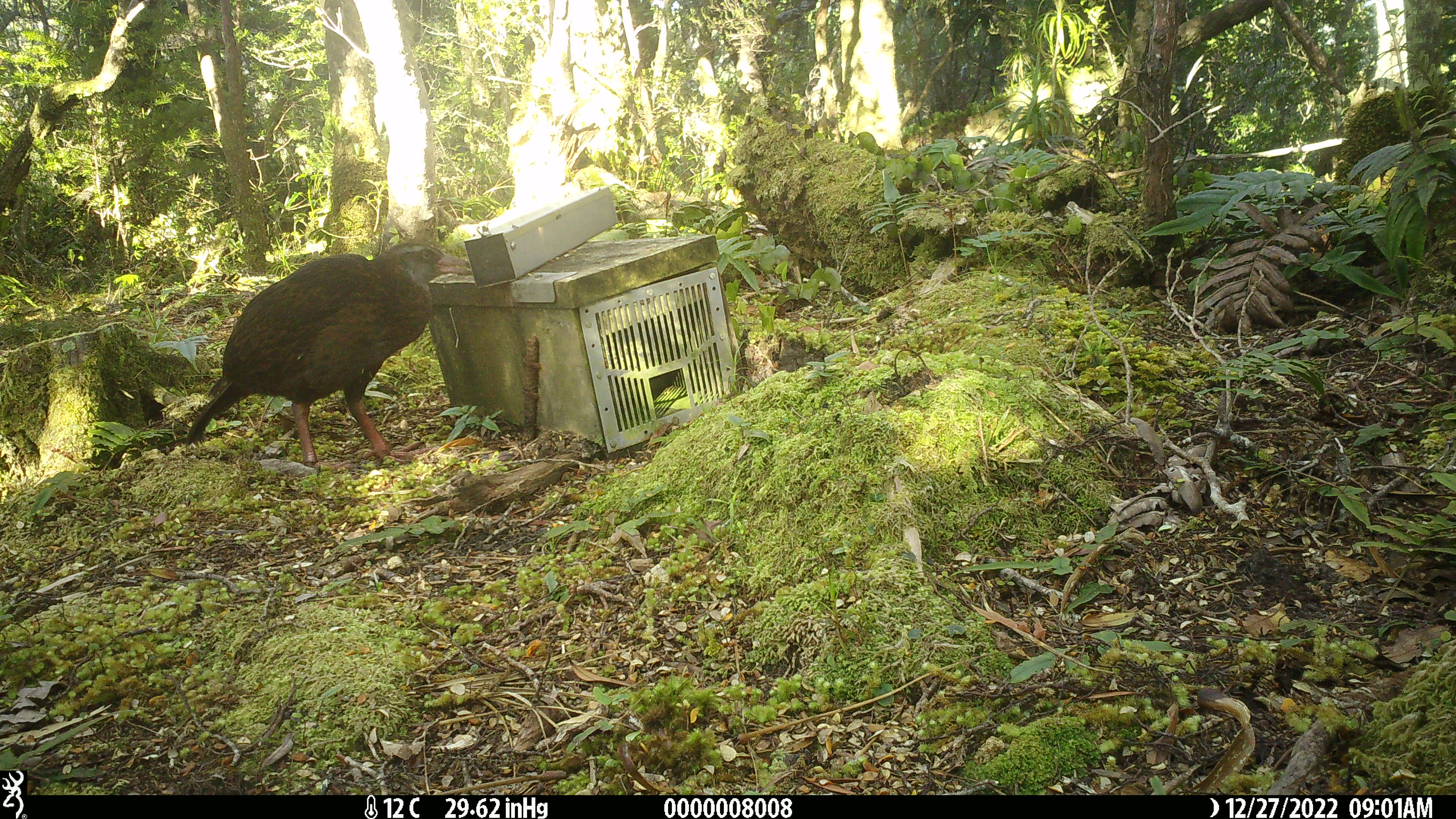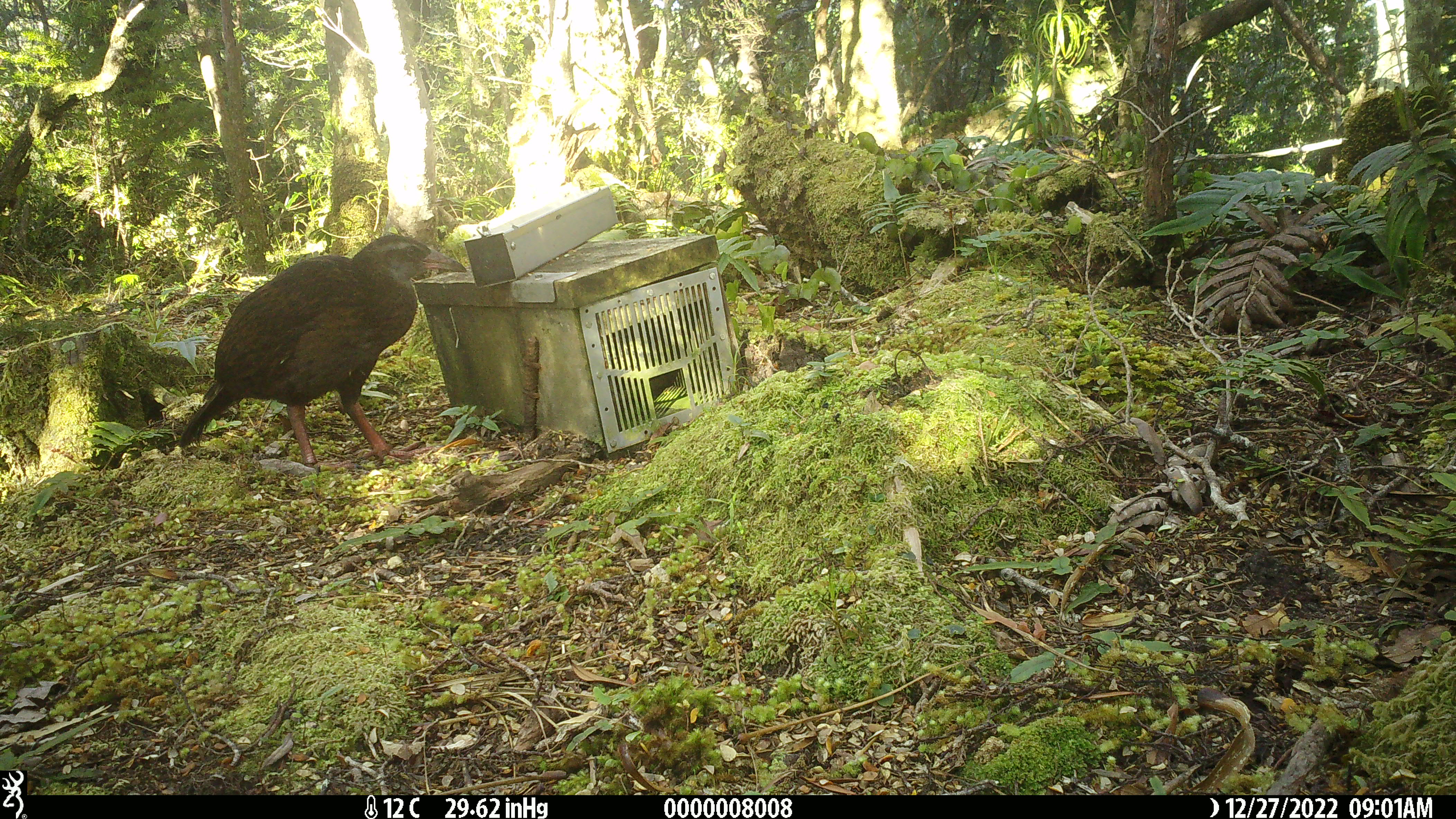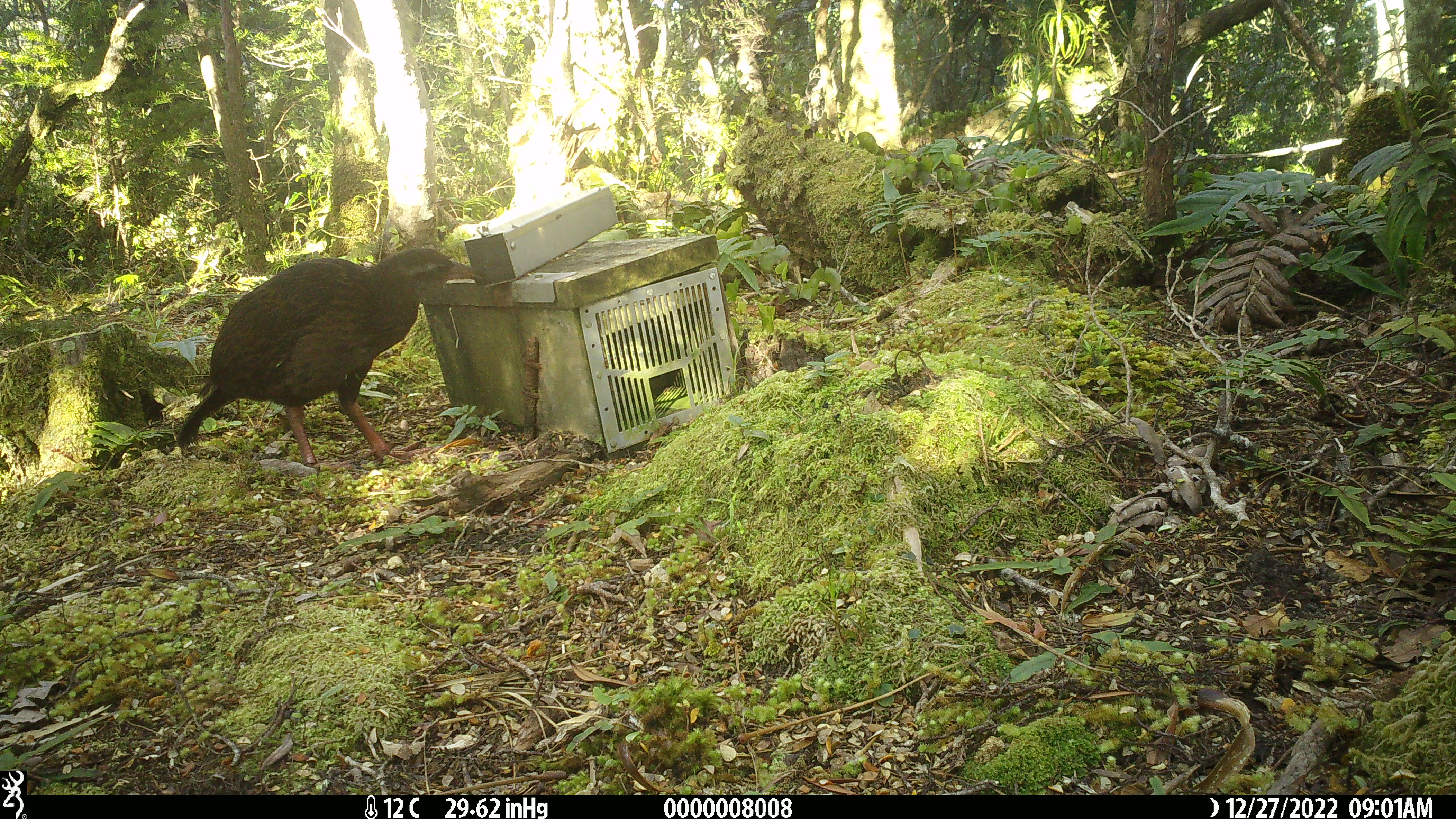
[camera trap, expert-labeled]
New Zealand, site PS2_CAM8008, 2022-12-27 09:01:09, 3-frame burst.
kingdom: Animalia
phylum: Chordata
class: Aves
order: Gruiformes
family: Rallidae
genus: Gallirallus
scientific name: Gallirallus australis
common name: weka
Weka (Gallirallus australis).